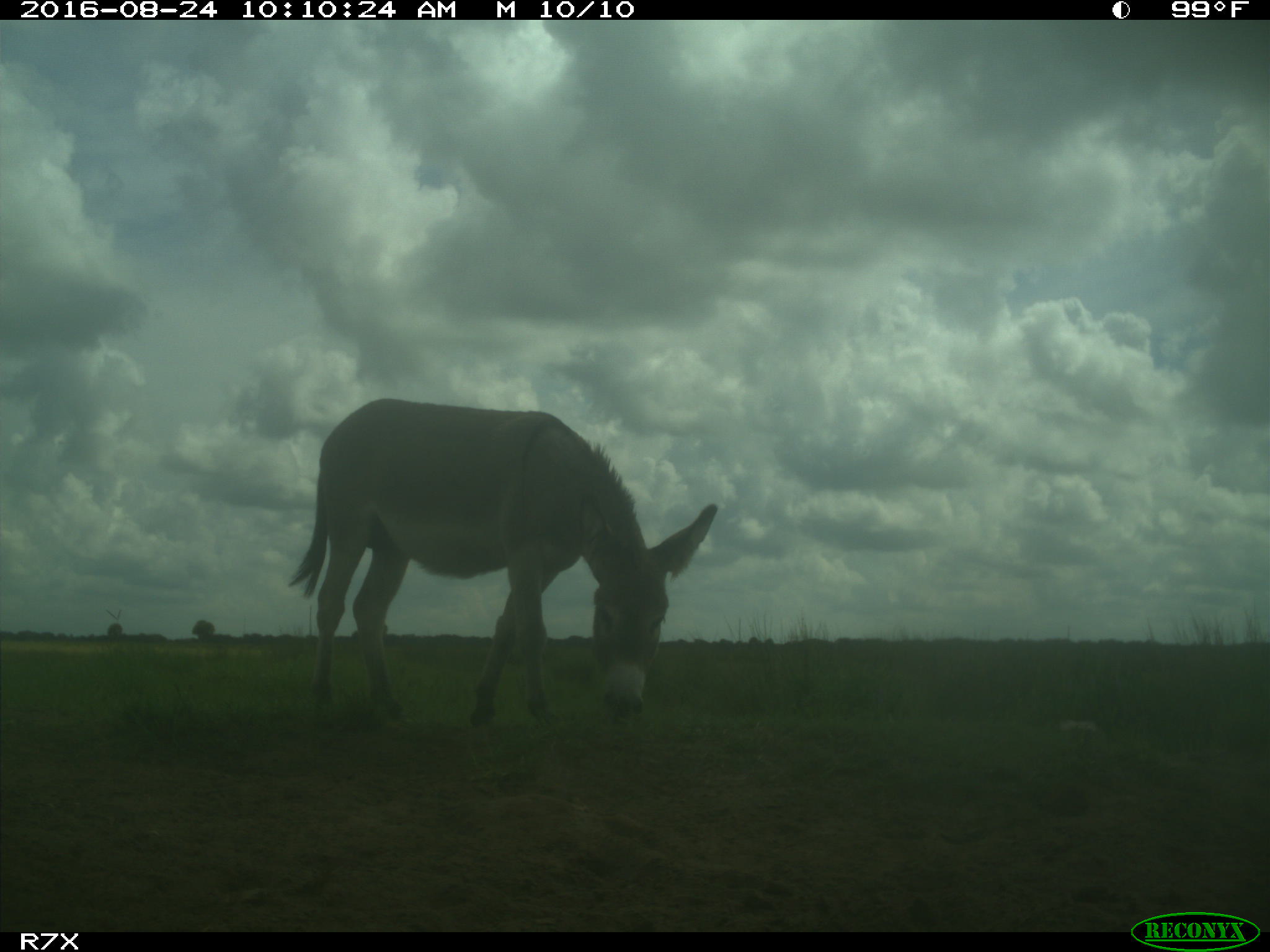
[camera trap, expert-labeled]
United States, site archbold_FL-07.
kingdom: Animalia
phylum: Chordata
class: Mammalia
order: Perissodactyla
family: Equidae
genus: Equus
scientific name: Equus africanus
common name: african wild ass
Equus africanus (african wild ass).